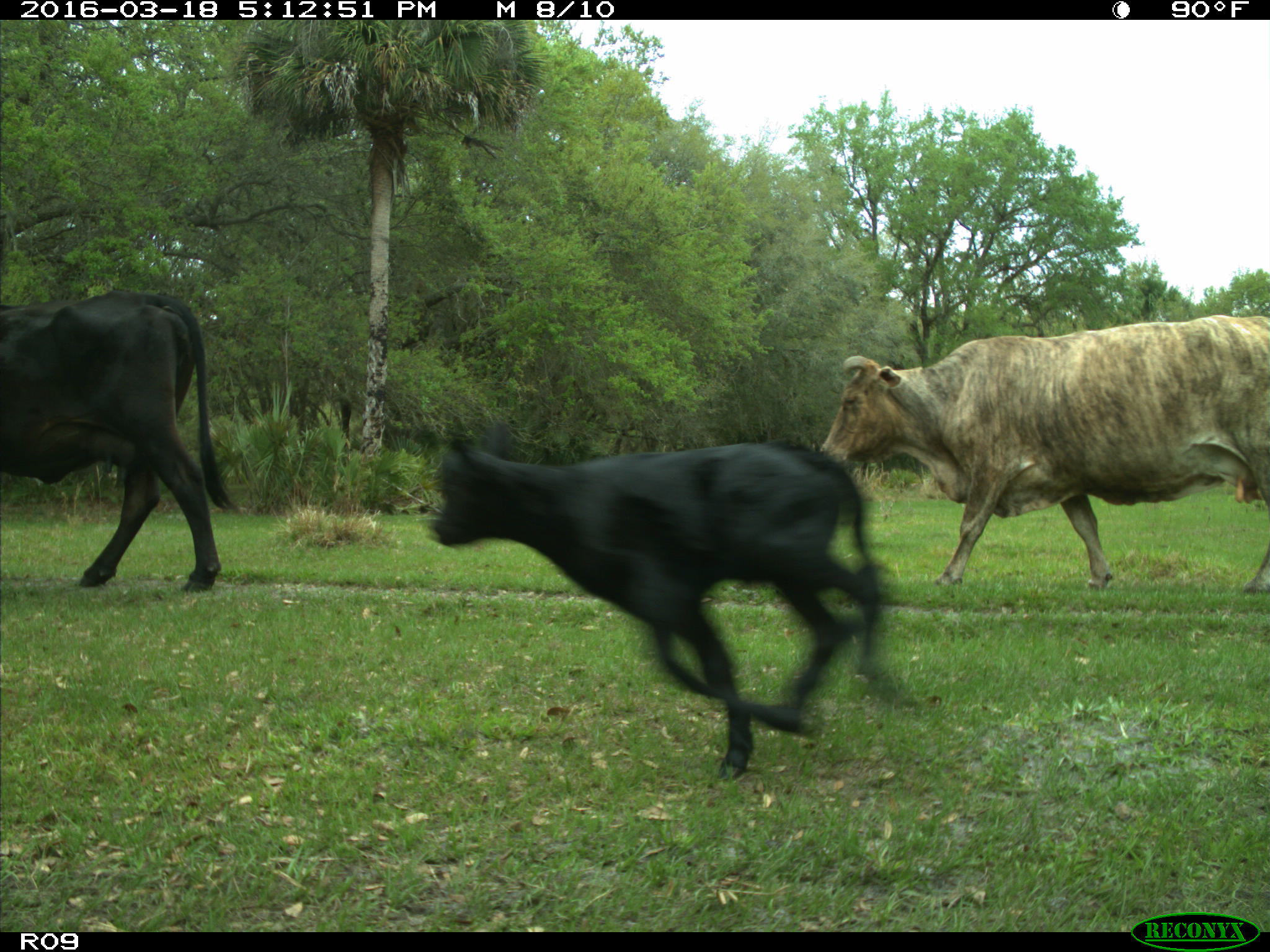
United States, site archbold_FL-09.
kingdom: Animalia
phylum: Chordata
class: Mammalia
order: Artiodactyla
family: Bovidae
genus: Bos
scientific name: Bos taurus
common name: domestic cow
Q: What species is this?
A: Bos taurus (domestic cow).